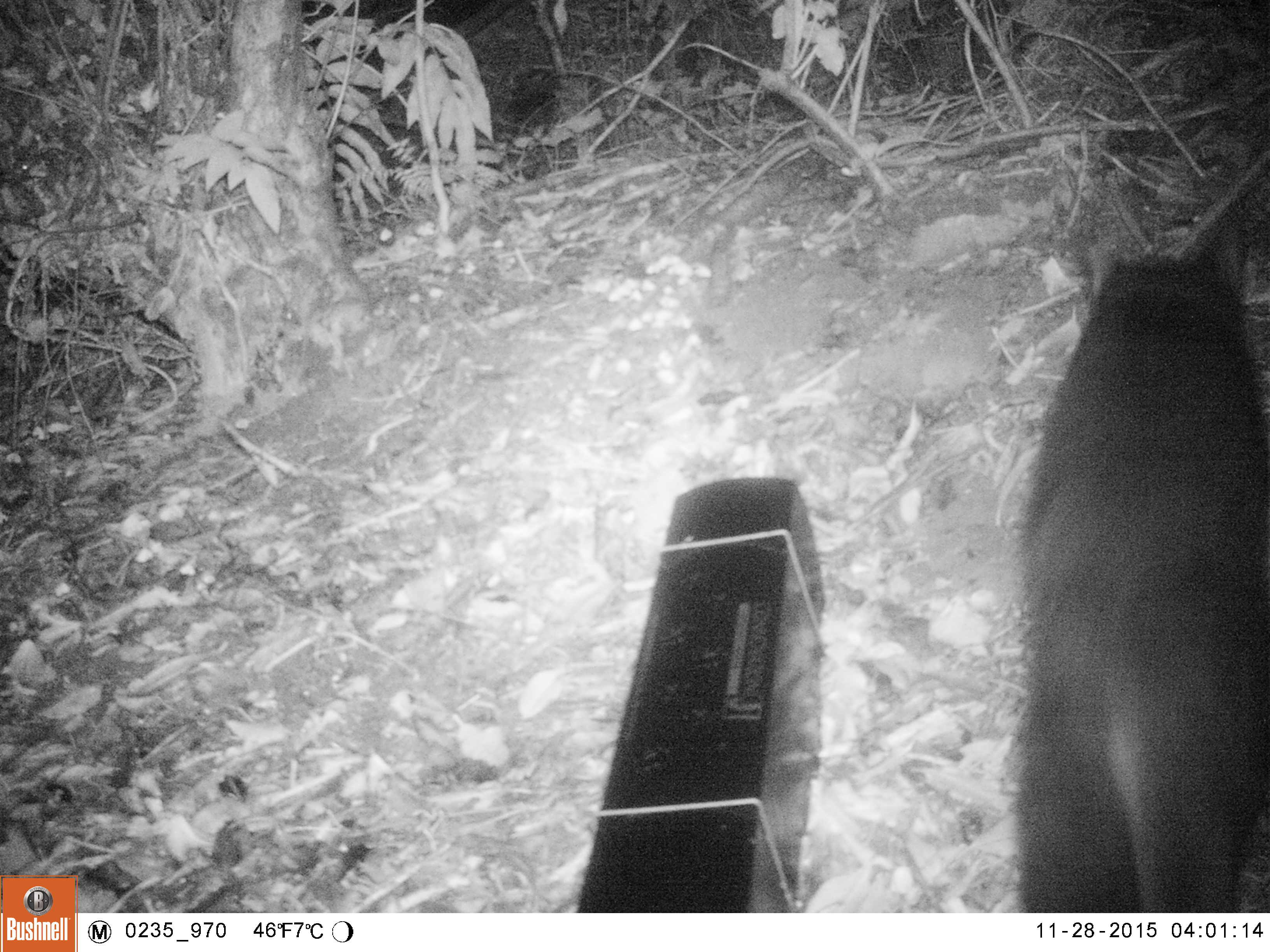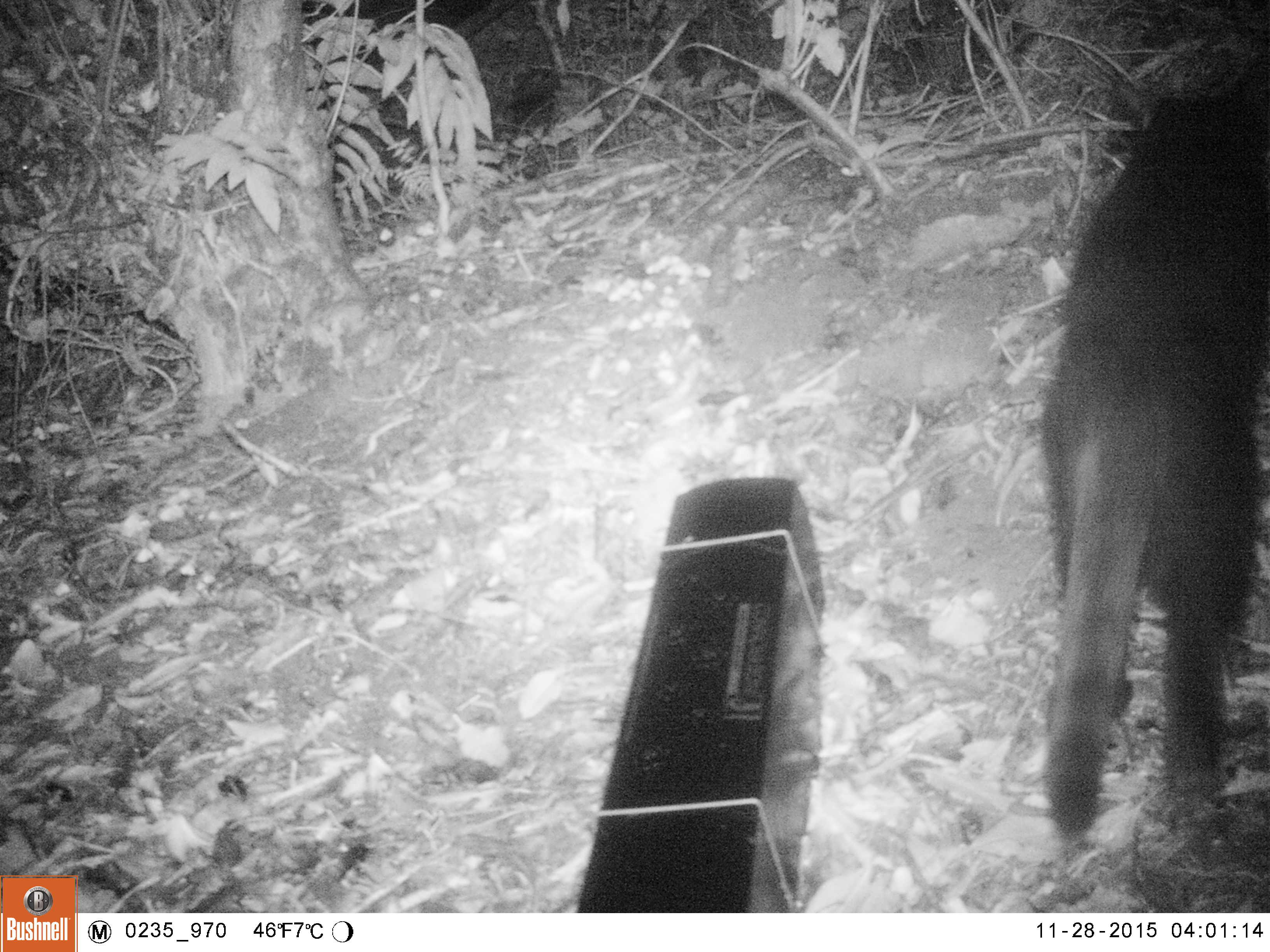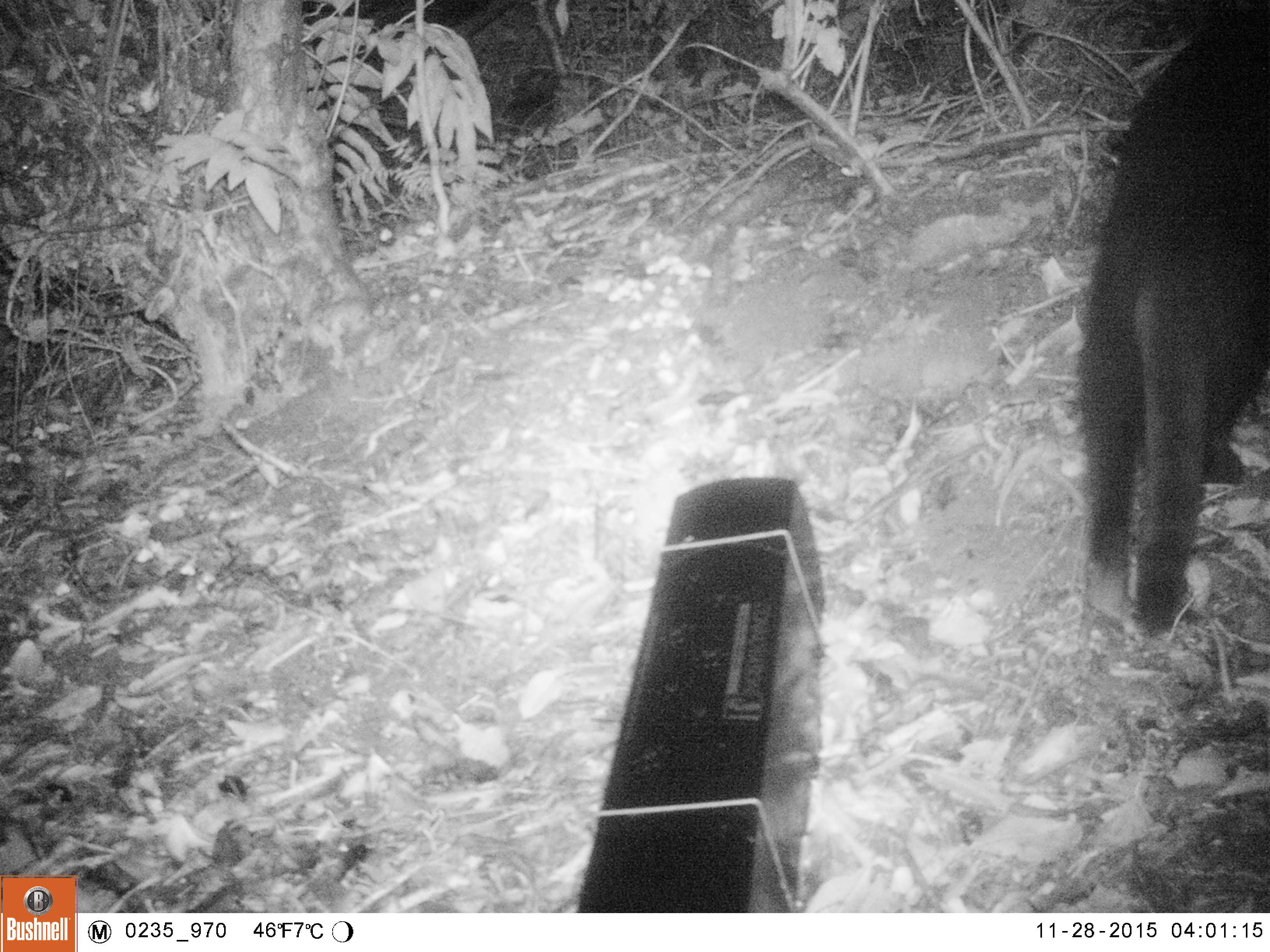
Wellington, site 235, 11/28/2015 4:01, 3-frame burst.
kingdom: Animalia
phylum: Chordata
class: Mammalia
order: Carnivora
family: Felidae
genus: Felis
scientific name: Felis catus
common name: cat